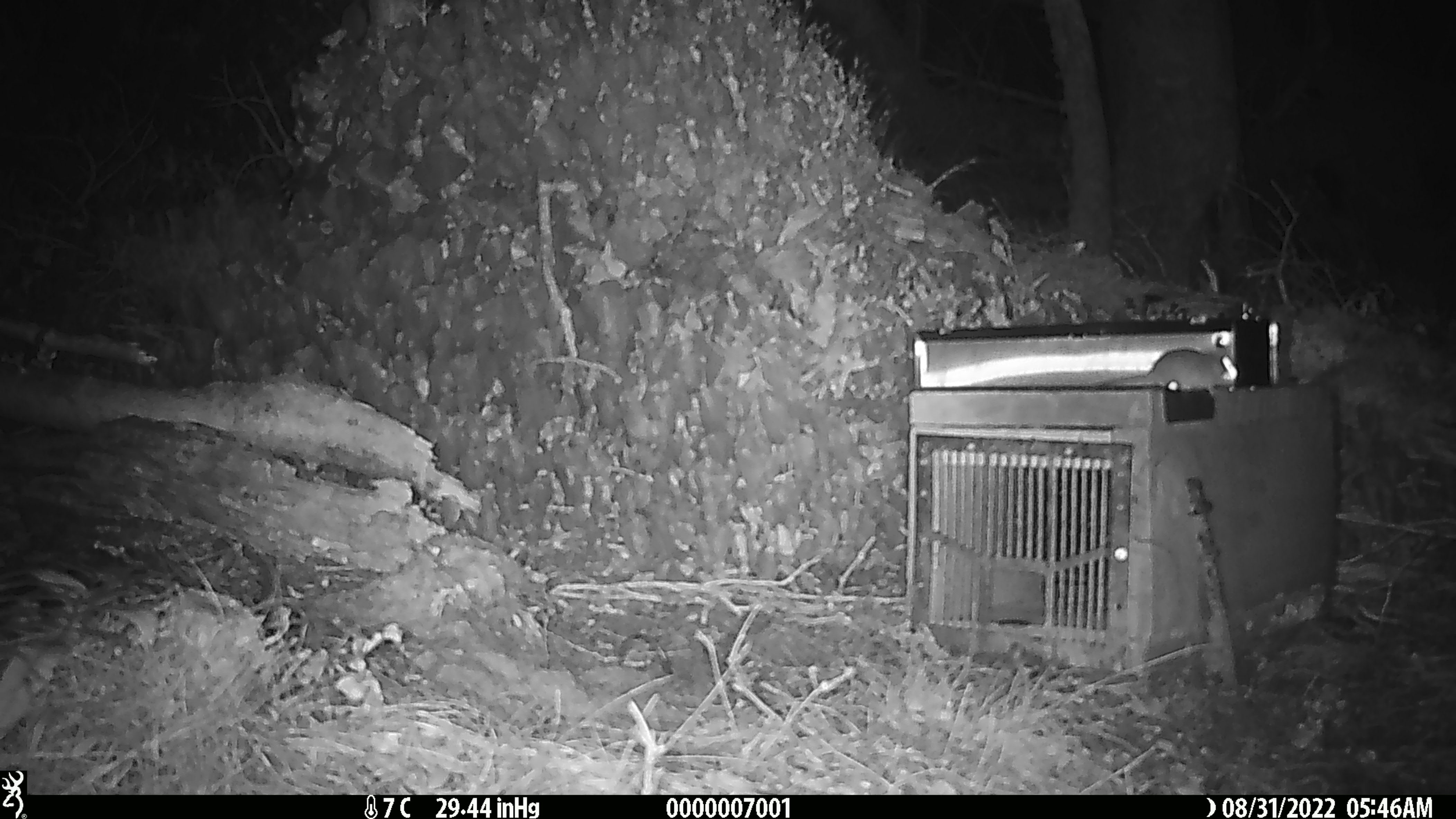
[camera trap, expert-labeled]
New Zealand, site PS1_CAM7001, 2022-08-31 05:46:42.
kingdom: Animalia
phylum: Chordata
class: Mammalia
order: Rodentia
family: Muridae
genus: Mus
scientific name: Mus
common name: mouse